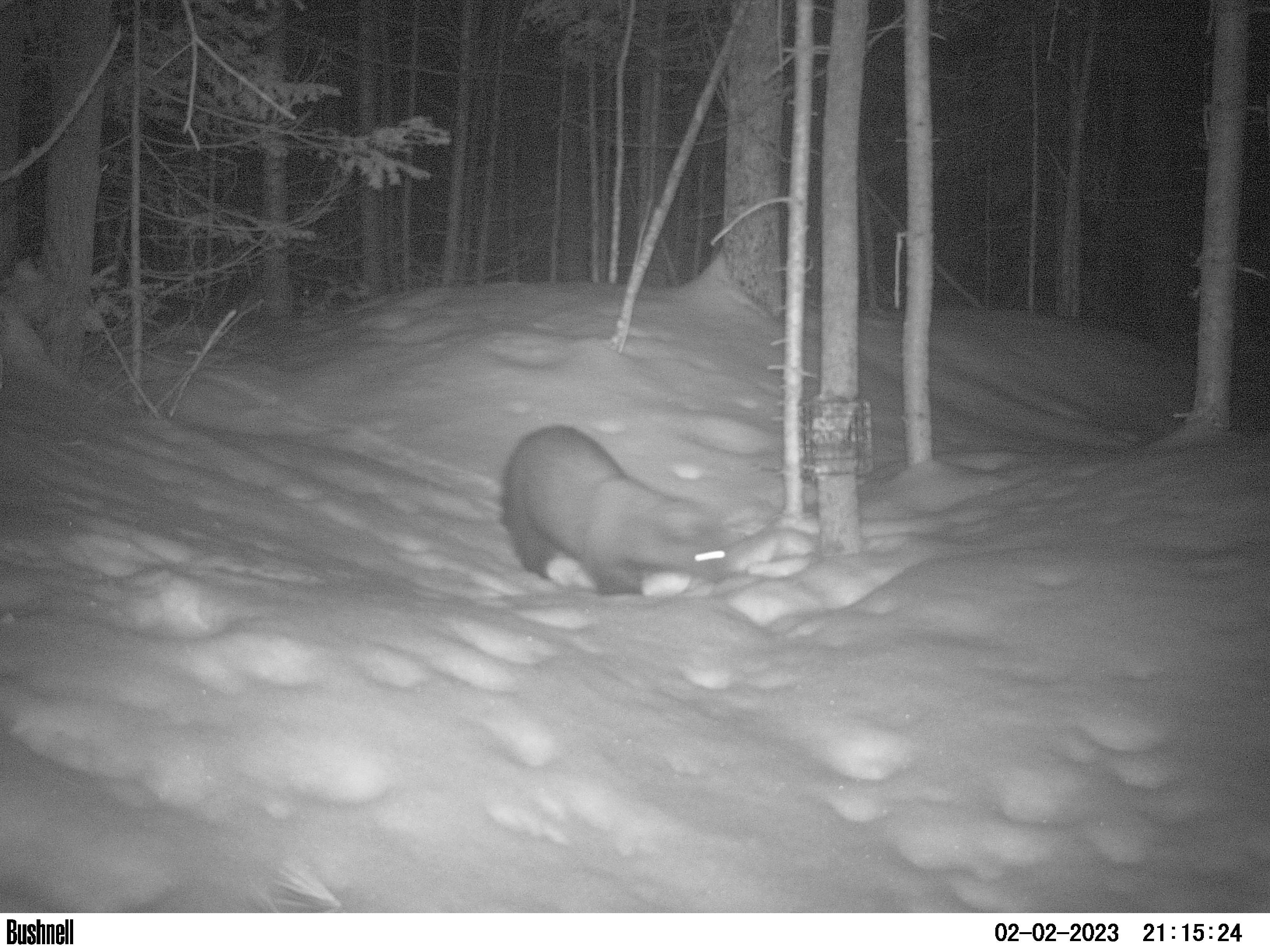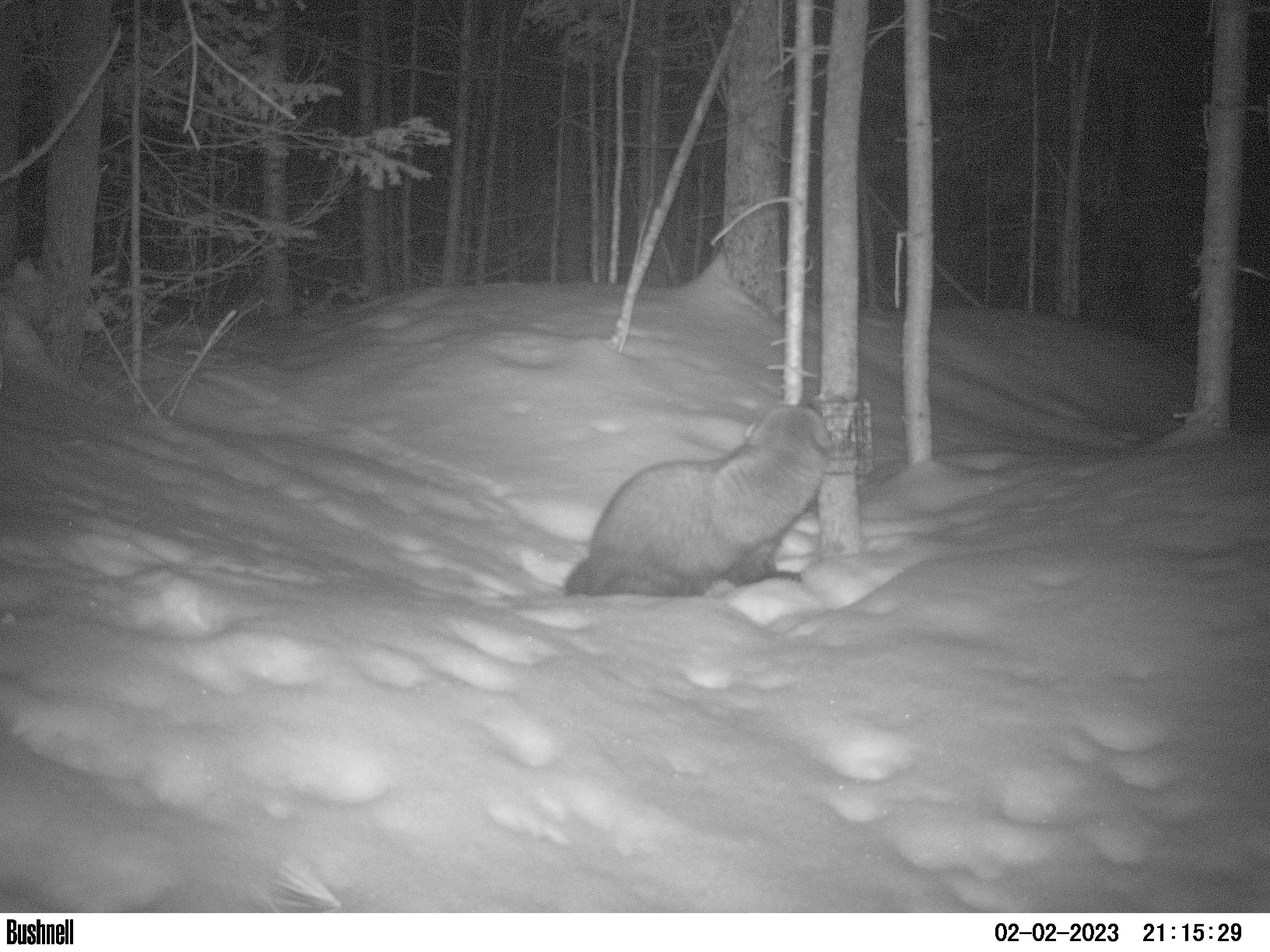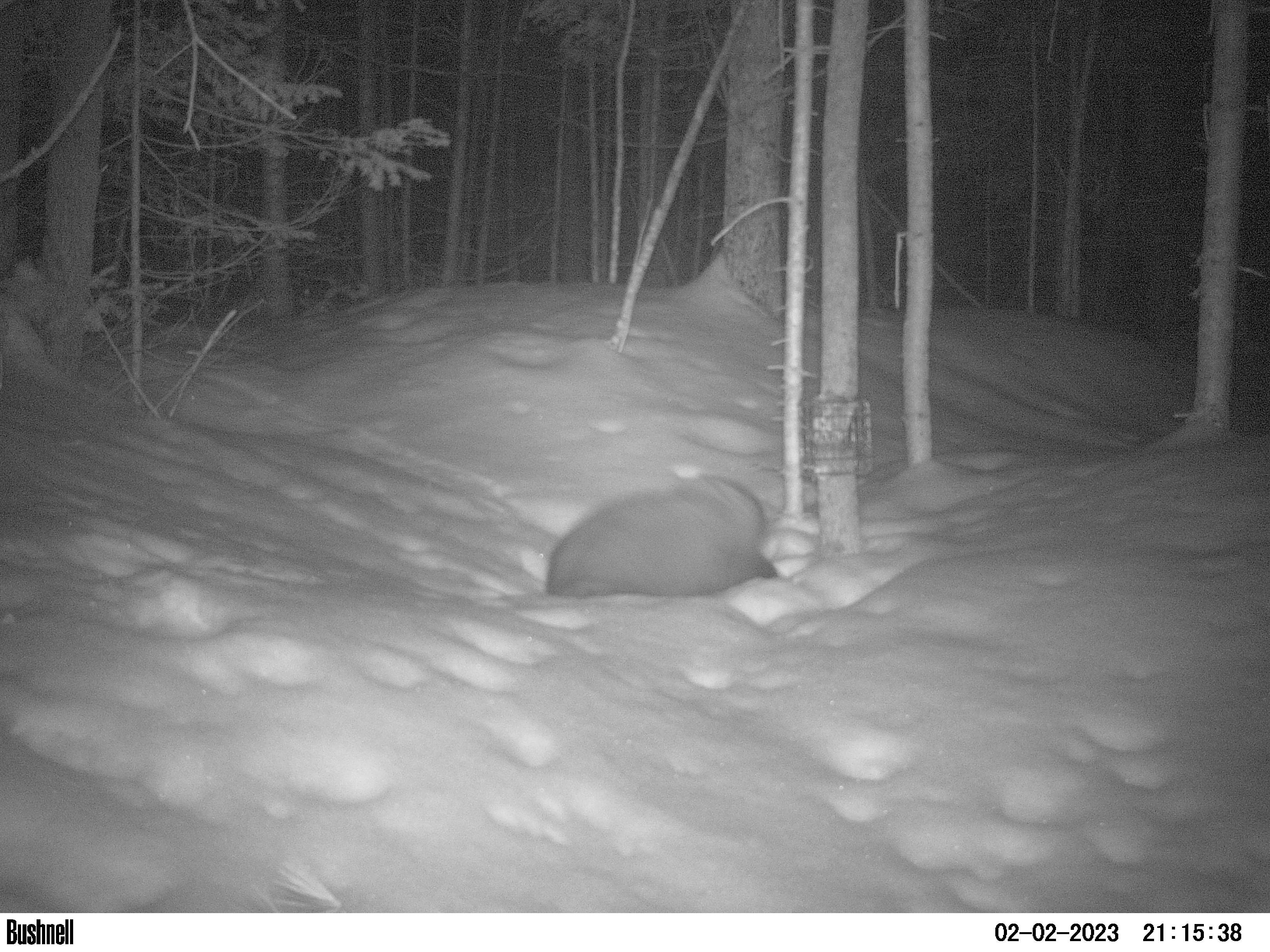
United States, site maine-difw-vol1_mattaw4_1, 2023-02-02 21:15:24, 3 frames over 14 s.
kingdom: Animalia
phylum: Chordata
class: Mammalia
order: Carnivora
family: Mustelidae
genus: Pekania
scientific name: Pekania pennanti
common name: fisher